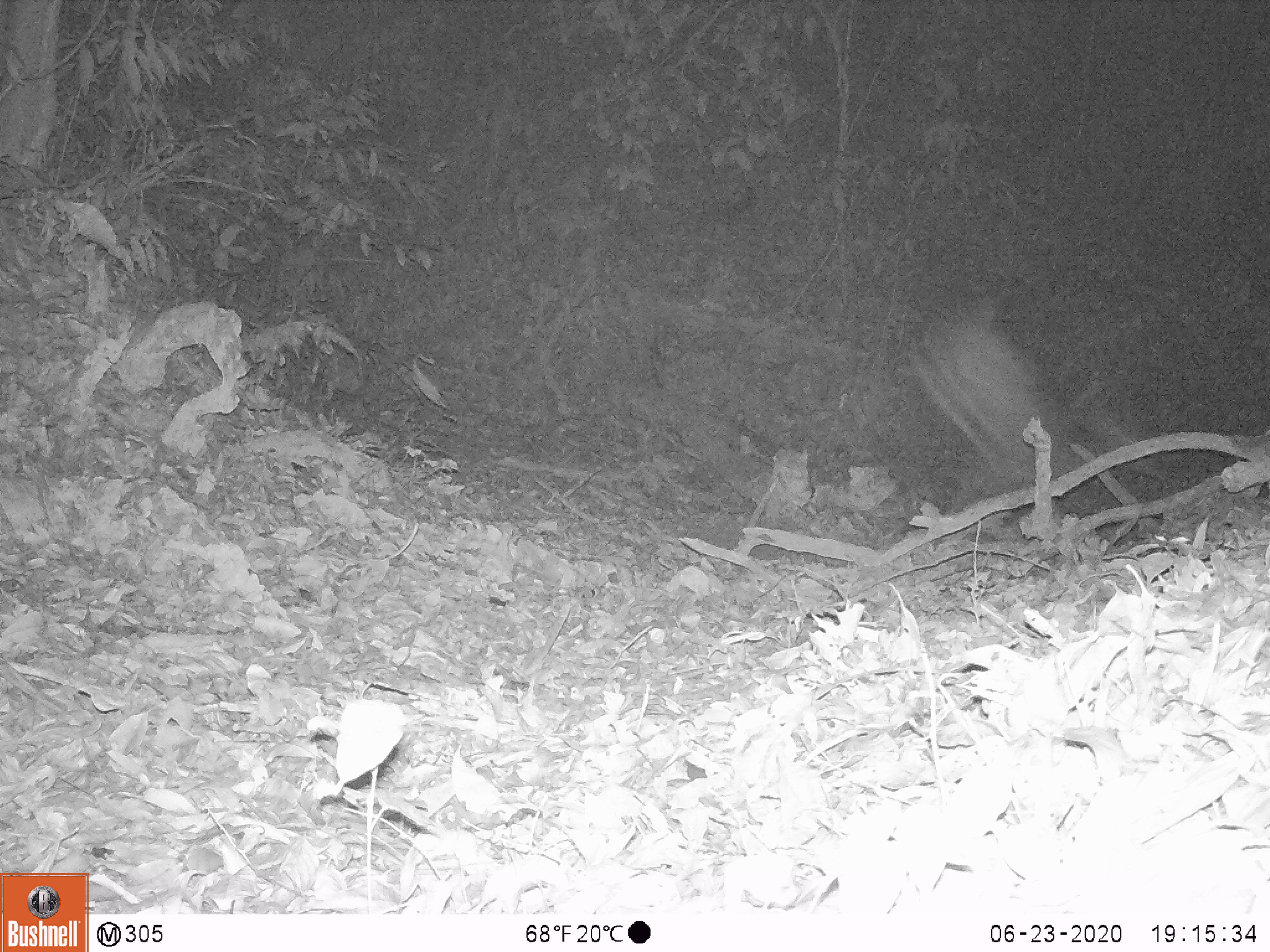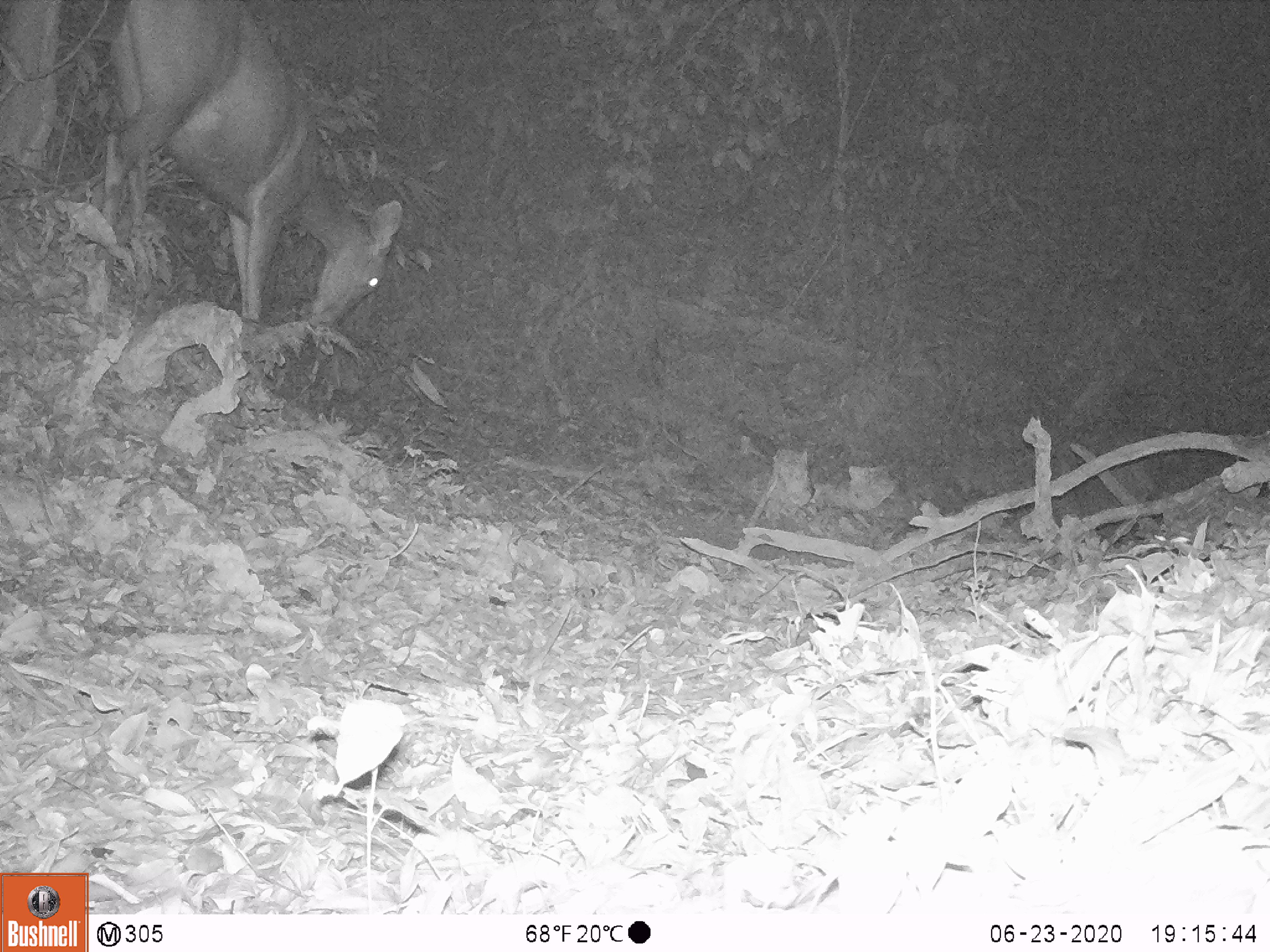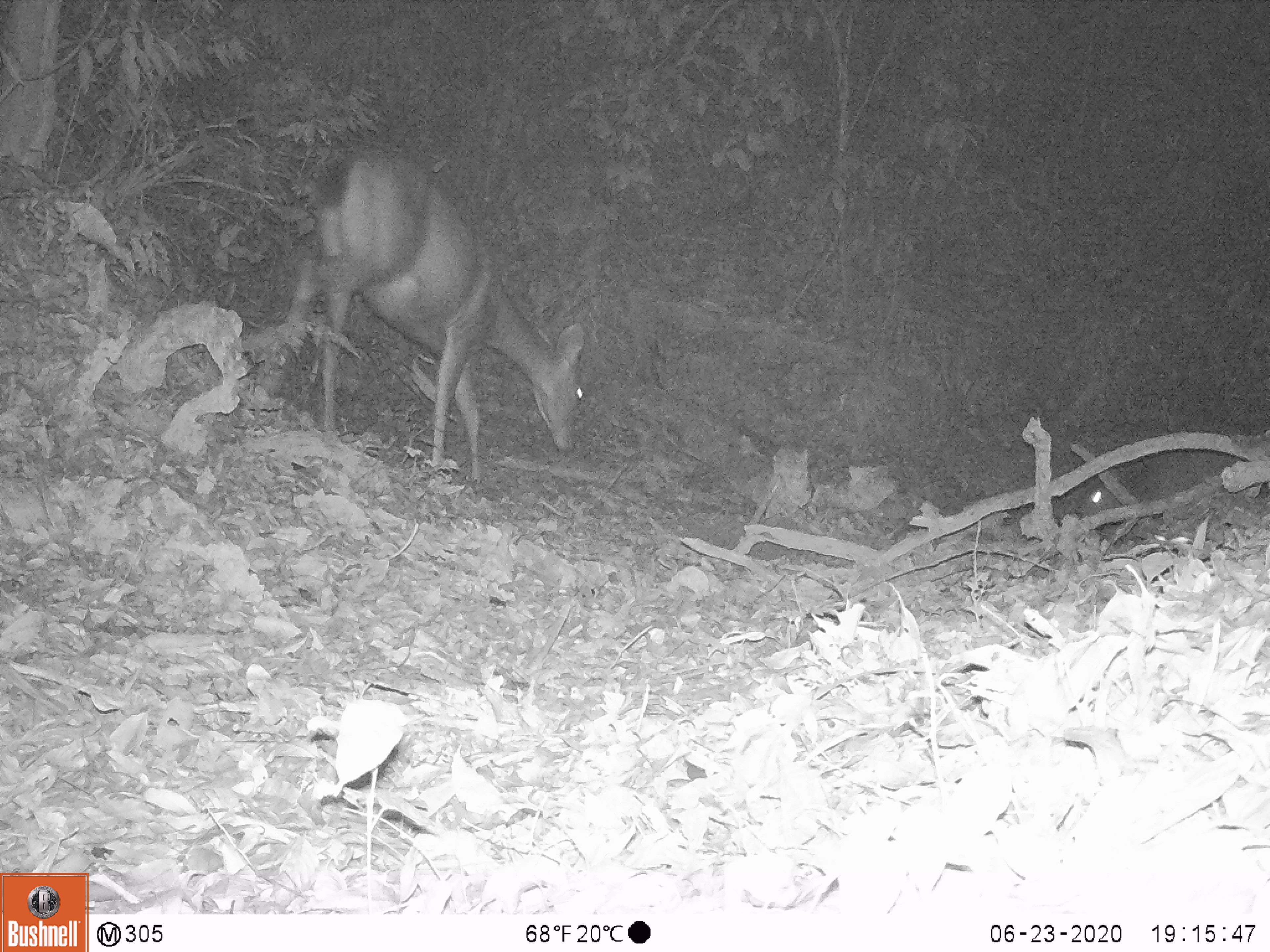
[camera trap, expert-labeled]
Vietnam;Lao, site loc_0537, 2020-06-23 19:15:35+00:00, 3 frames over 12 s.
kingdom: Animalia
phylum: Chordata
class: Mammalia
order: Artiodactyla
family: Cervidae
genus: Rusa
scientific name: Rusa unicolor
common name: sambar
Sambar (Rusa unicolor). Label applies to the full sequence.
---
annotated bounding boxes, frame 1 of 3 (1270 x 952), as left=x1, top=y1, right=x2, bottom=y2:
sambar: left=909, top=303, right=1070, bottom=484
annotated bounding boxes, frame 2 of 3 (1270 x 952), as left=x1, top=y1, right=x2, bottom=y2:
sambar: left=94, top=0, right=401, bottom=332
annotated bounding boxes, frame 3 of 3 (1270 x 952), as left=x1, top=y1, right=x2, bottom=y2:
sambar: left=257, top=150, right=584, bottom=485; left=1083, top=450, right=1237, bottom=516